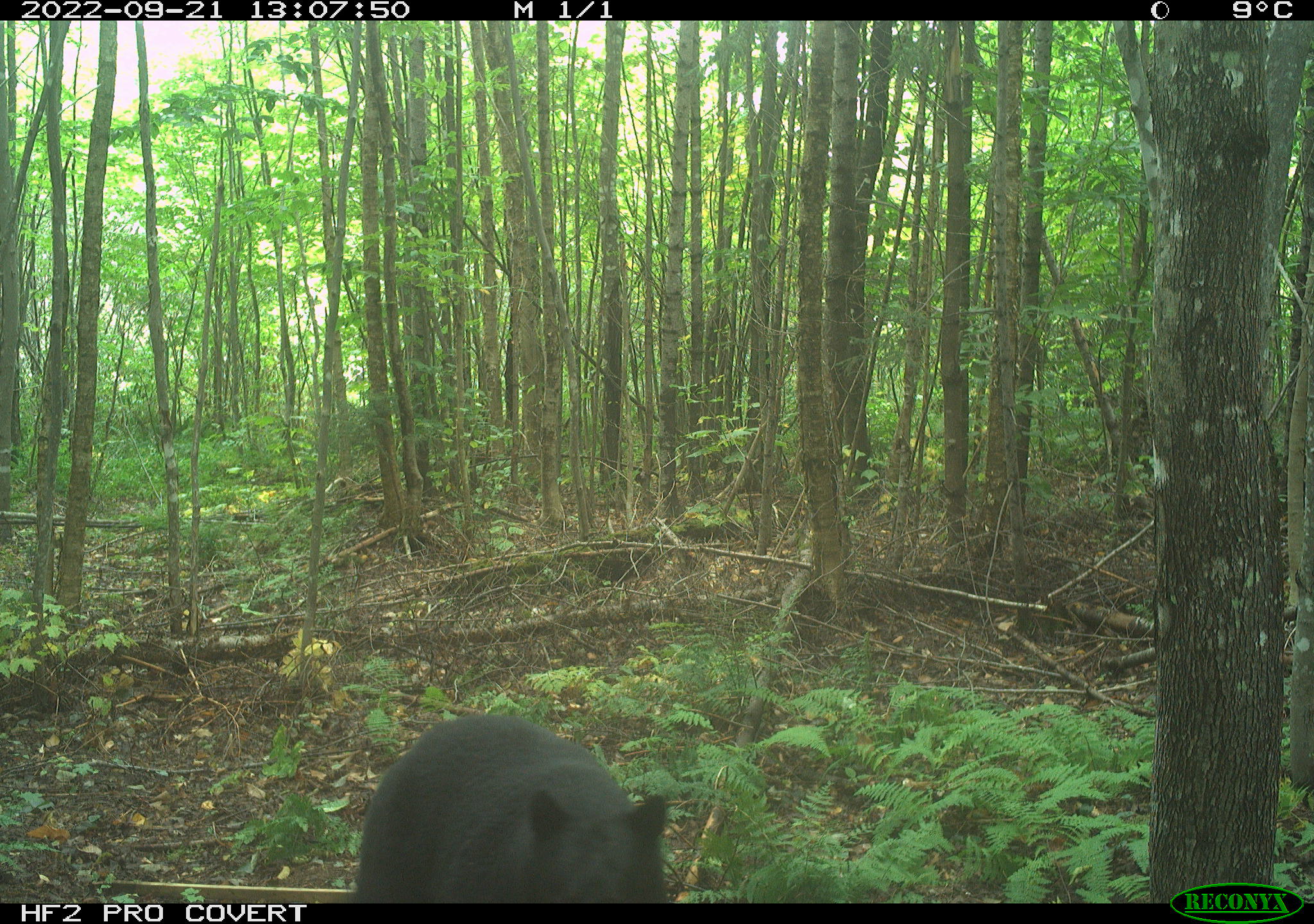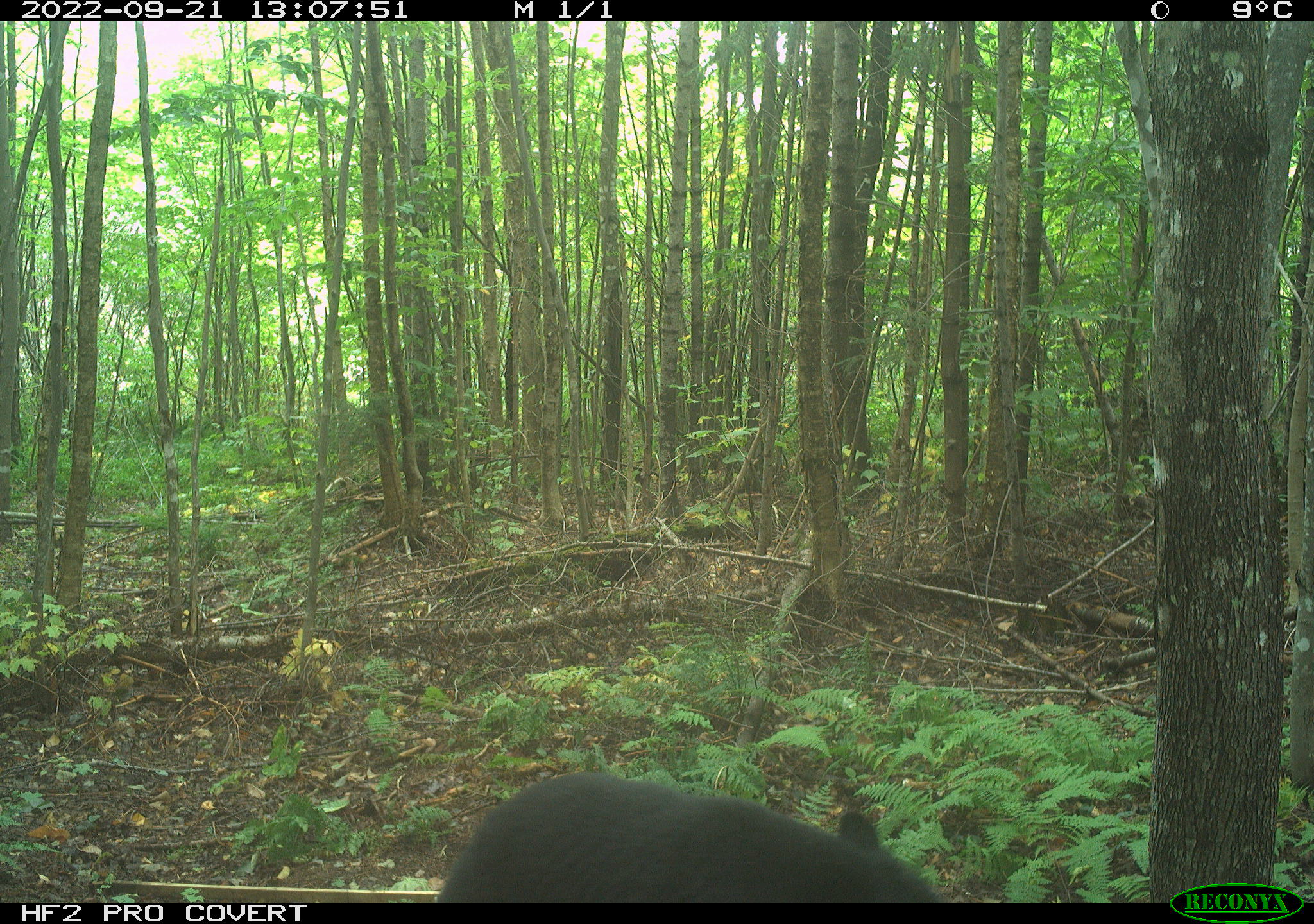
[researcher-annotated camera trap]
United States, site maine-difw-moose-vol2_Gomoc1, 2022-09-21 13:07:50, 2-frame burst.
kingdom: Animalia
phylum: Chordata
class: Mammalia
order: Carnivora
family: Ursidae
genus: Ursus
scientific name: Ursus americanus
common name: black bear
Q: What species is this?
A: Black bear (Ursus americanus).